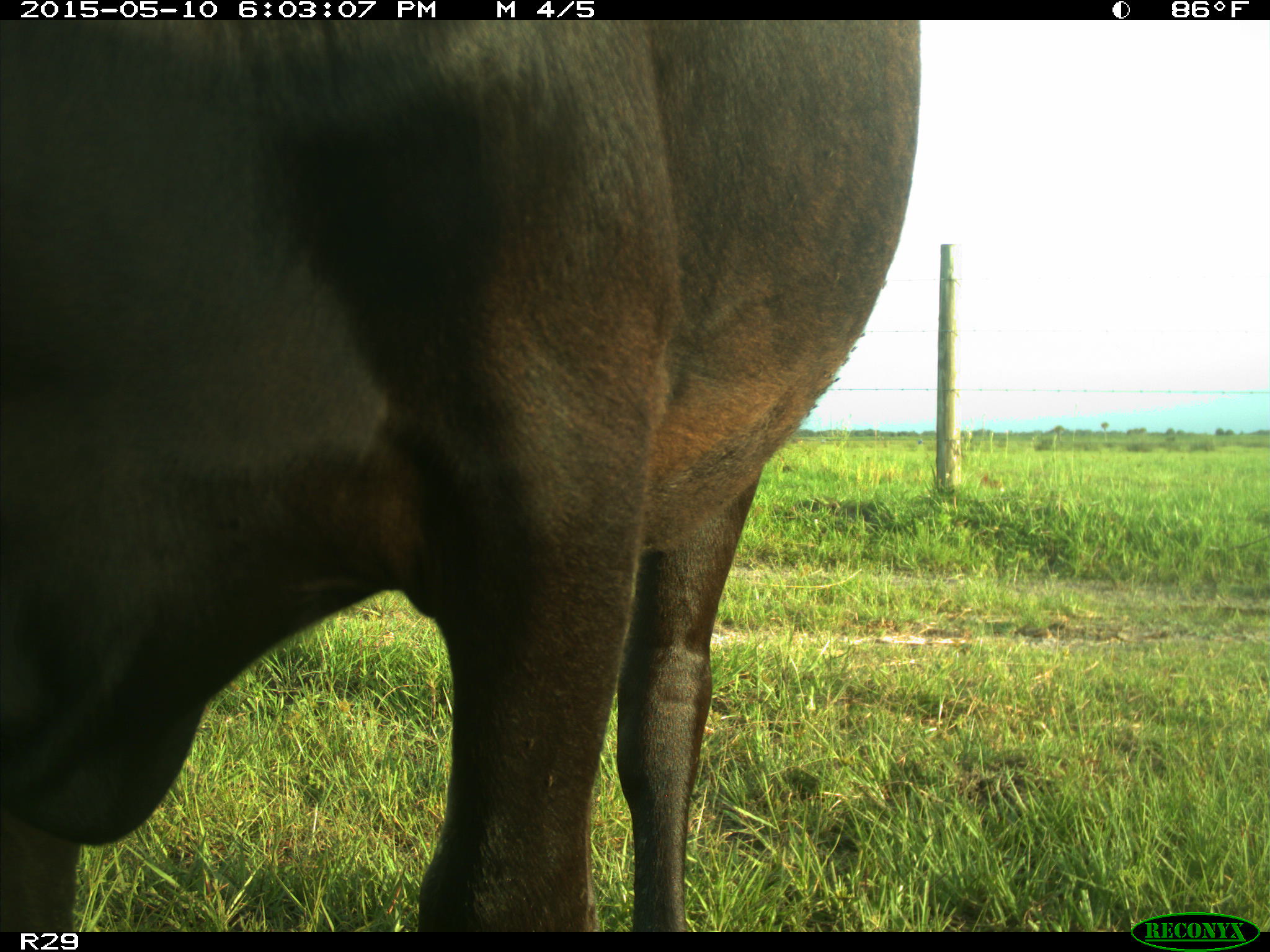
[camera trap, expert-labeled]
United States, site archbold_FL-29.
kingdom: Animalia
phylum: Chordata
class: Mammalia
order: Artiodactyla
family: Bovidae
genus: Bos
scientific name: Bos taurus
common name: domestic cow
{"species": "Bos taurus (domestic cow)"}